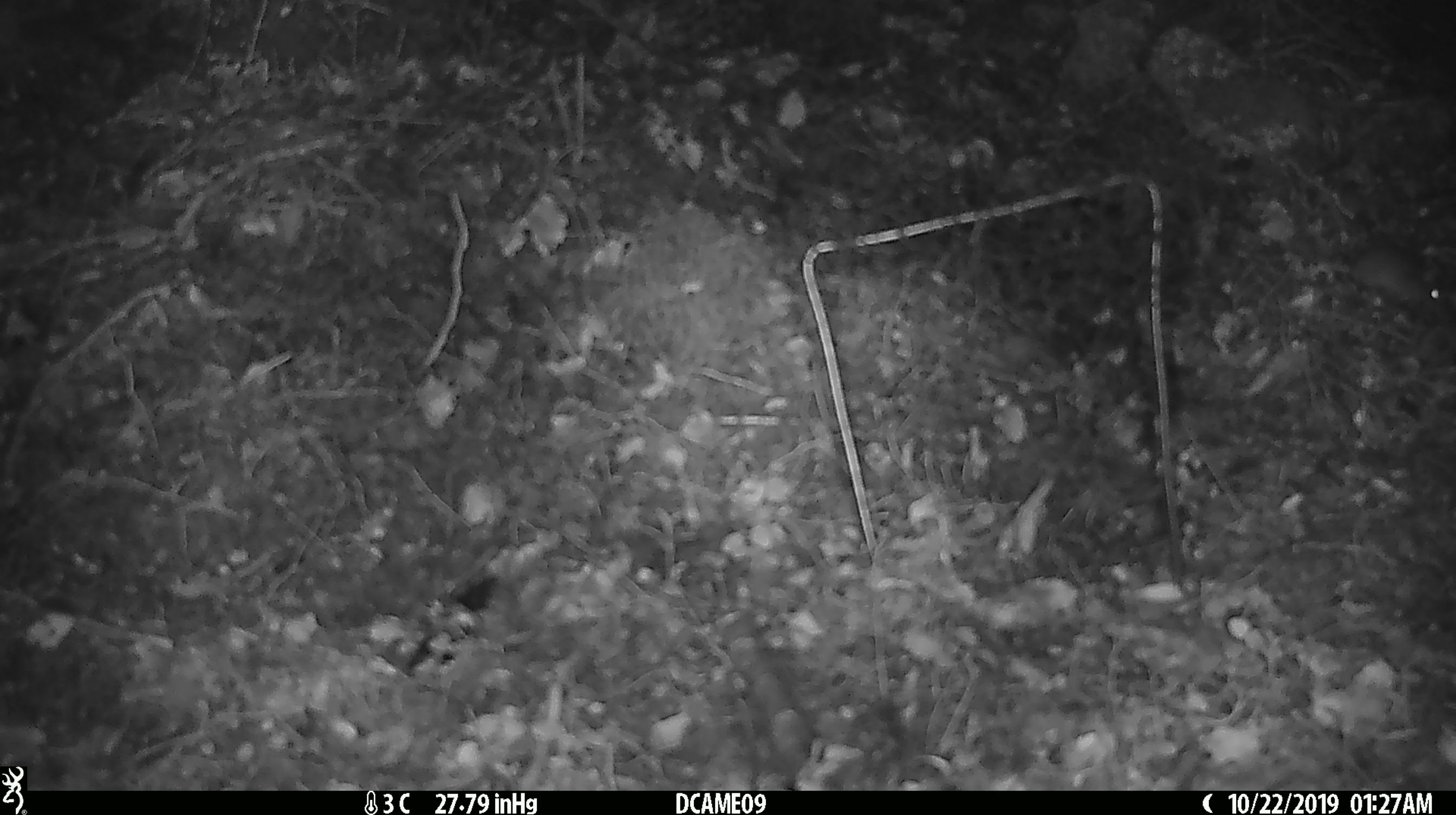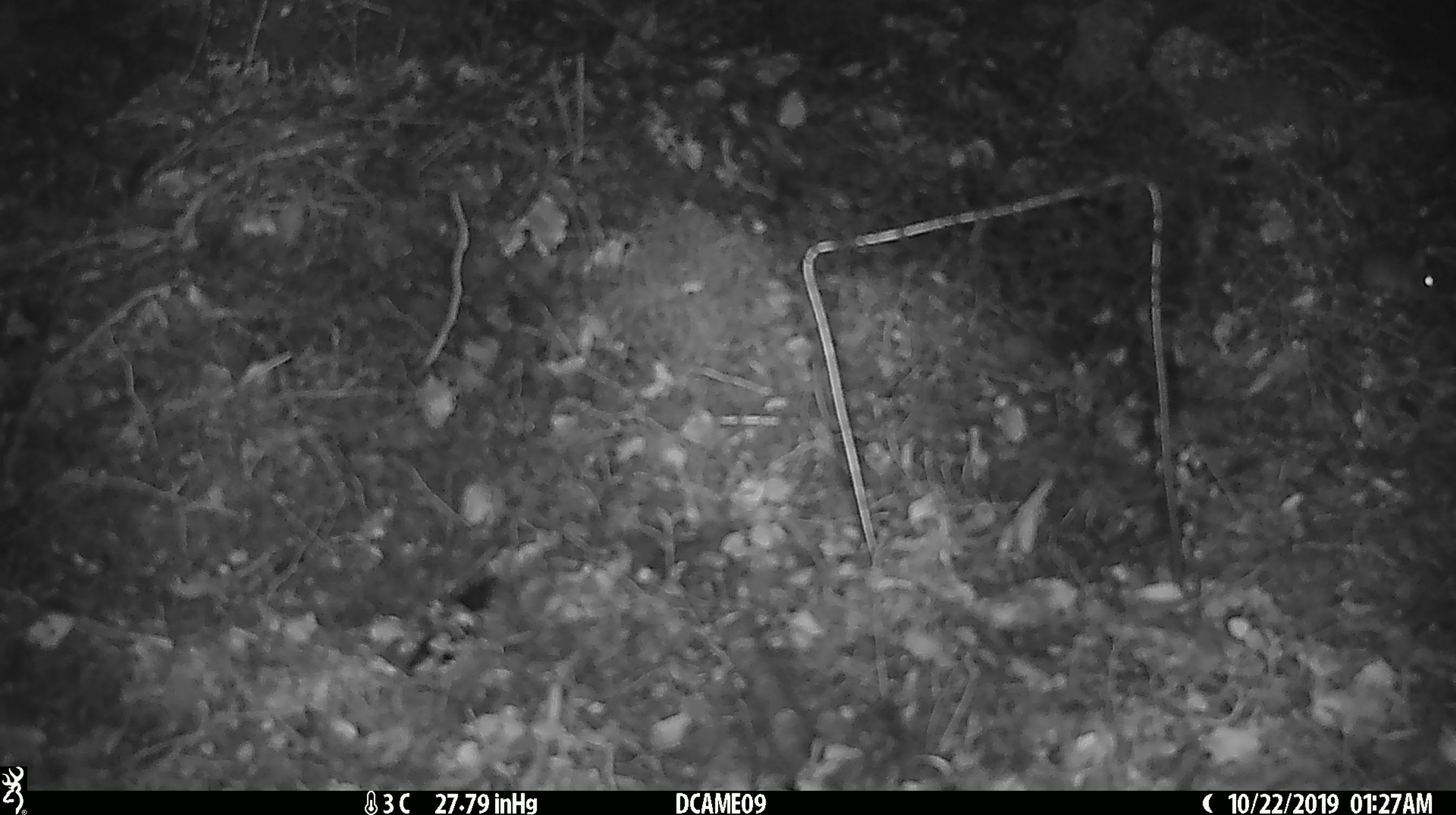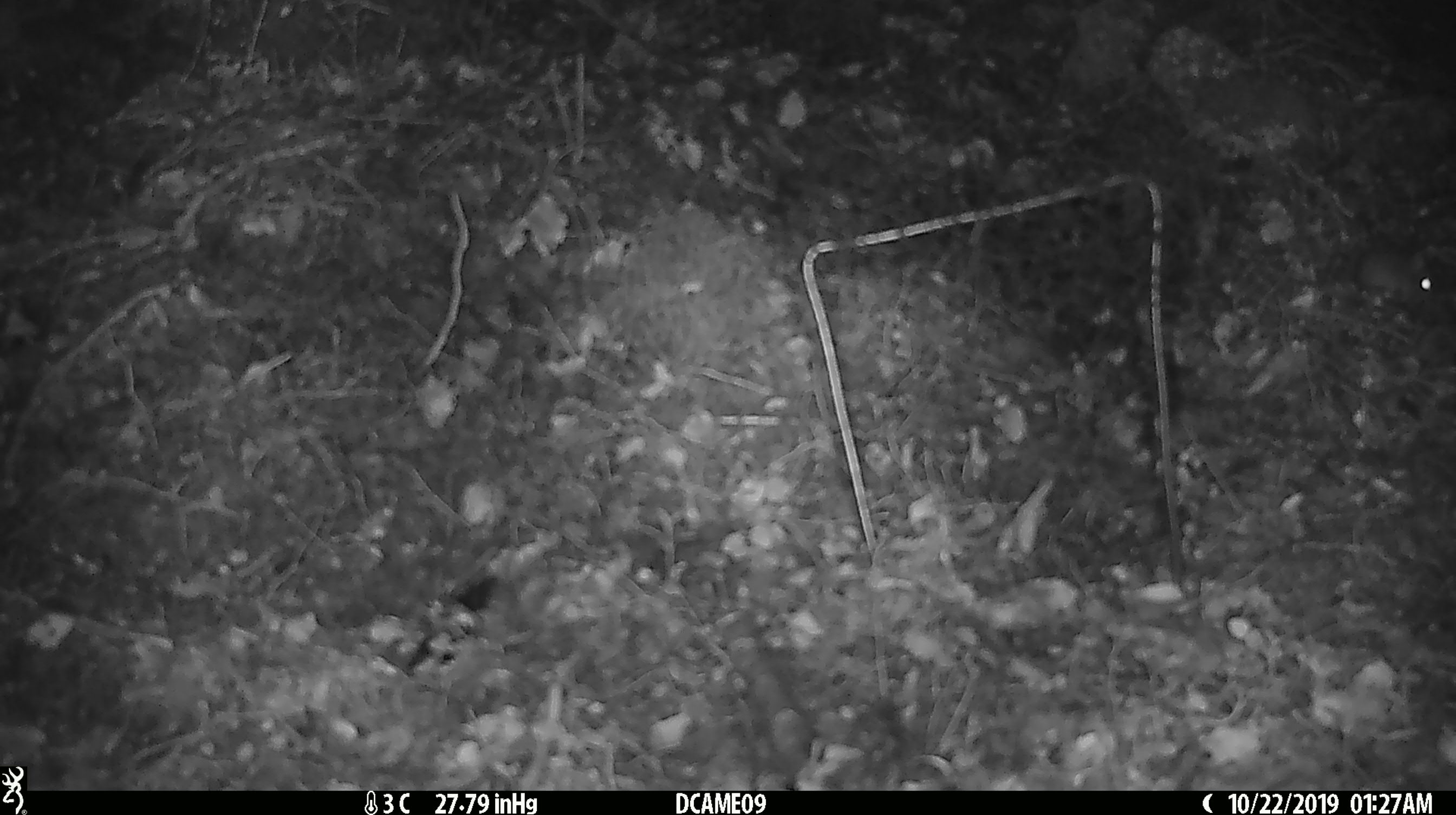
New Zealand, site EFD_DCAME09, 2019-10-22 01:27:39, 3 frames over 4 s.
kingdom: Animalia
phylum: Chordata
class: Mammalia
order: Rodentia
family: Muridae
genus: Mus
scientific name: Mus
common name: mouse